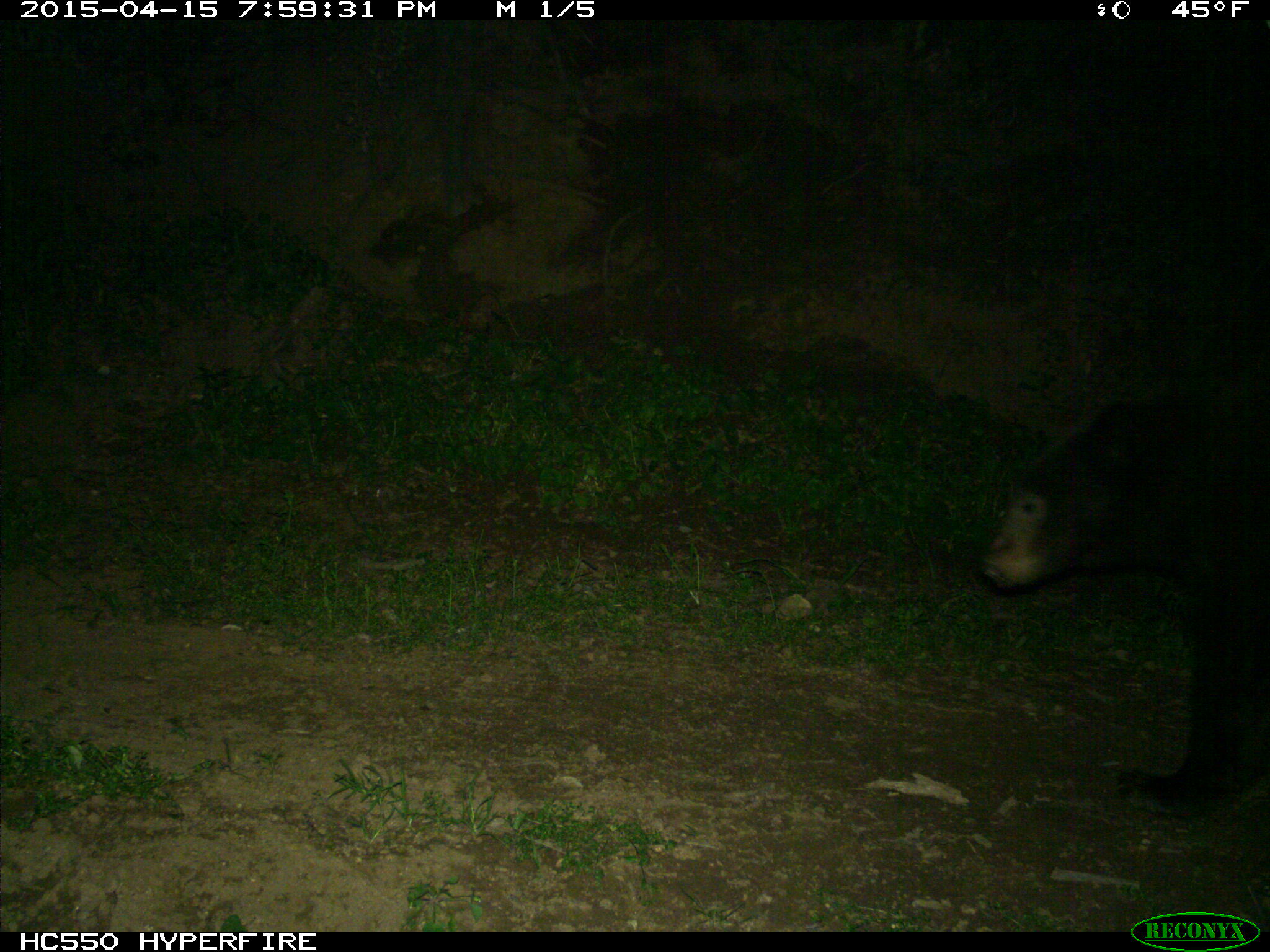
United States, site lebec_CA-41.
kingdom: Animalia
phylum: Chordata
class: Mammalia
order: Carnivora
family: Ursidae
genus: Ursus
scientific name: Ursus americanus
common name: american black bear